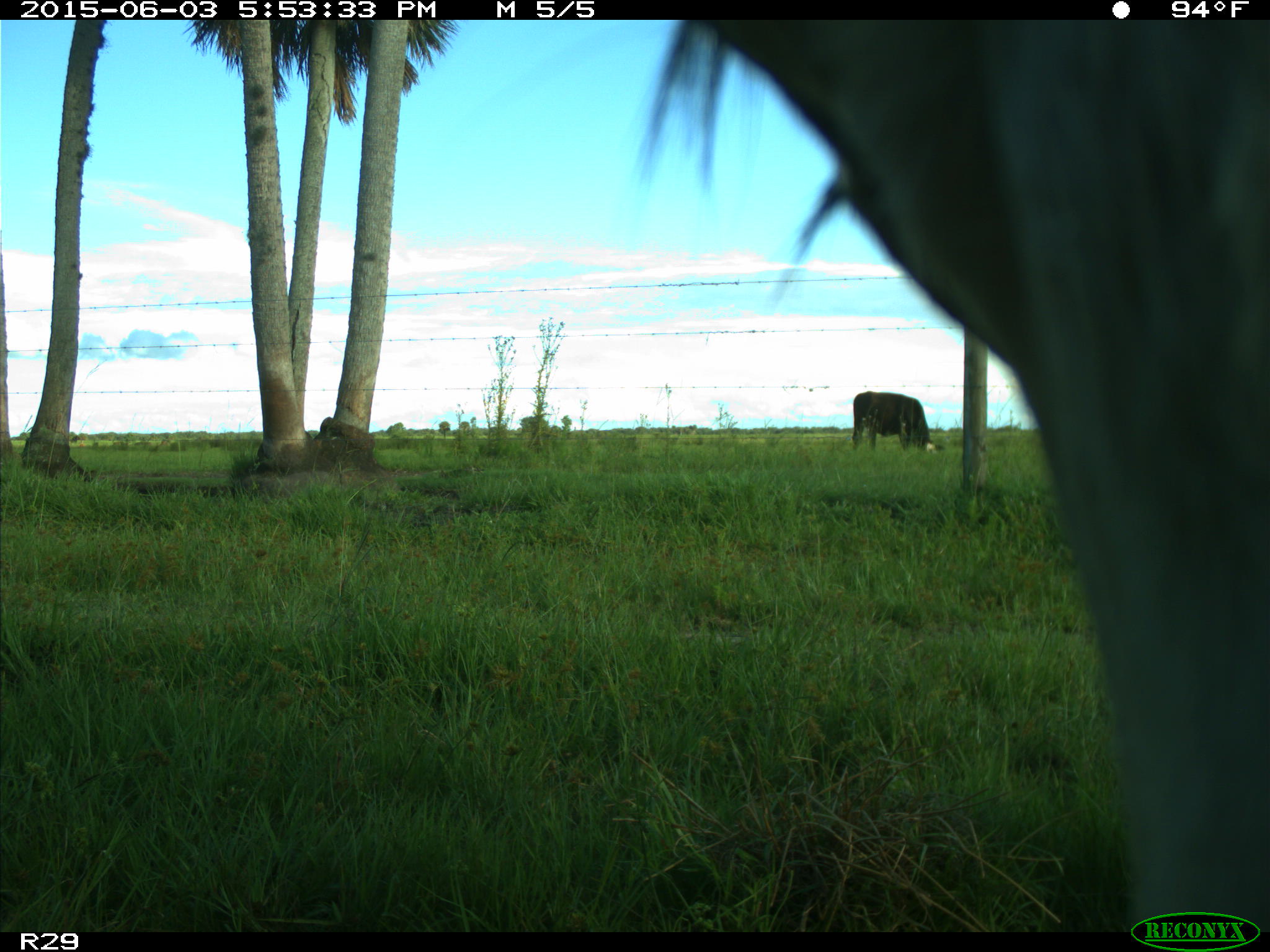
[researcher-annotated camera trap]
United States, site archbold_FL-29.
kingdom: Animalia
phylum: Chordata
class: Mammalia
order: Artiodactyla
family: Bovidae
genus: Bos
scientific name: Bos taurus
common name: domestic cow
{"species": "Bos taurus (domestic cow)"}